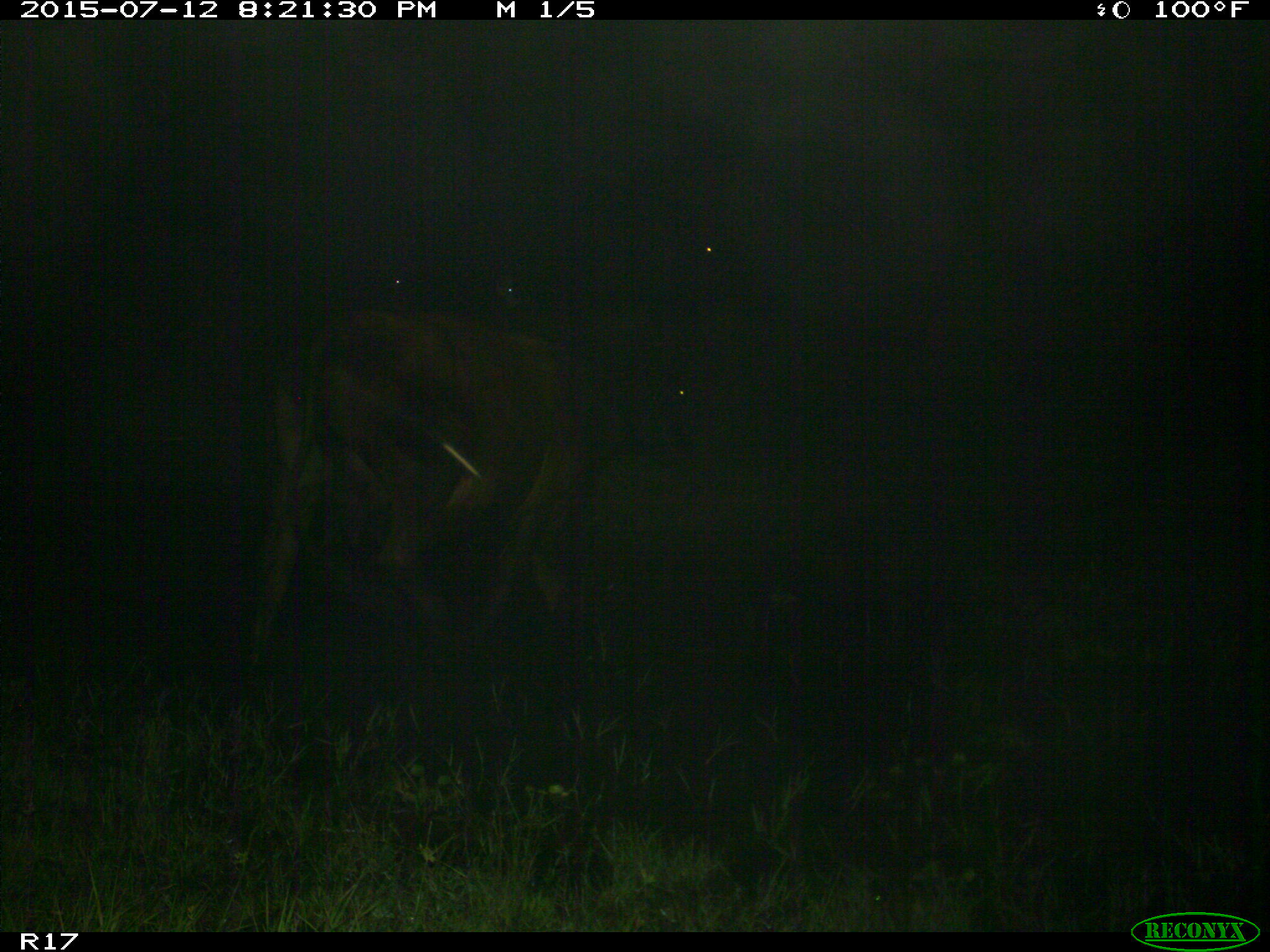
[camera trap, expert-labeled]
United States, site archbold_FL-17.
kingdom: Animalia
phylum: Chordata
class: Mammalia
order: Artiodactyla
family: Bovidae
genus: Bos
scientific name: Bos taurus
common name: domestic cow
Bos taurus (domestic cow).